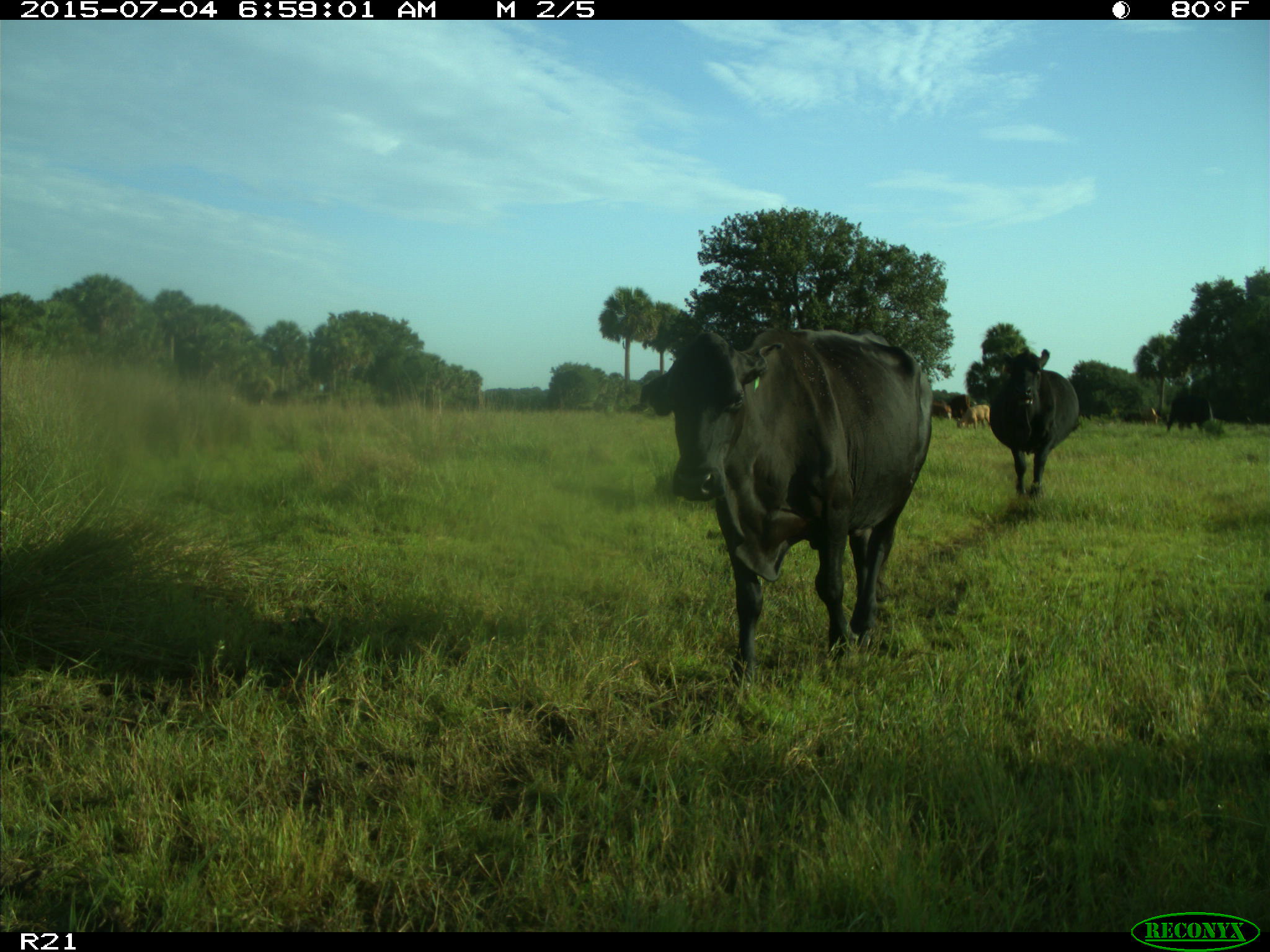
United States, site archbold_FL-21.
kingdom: Animalia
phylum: Chordata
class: Mammalia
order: Artiodactyla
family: Bovidae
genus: Bos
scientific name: Bos taurus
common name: domestic cow